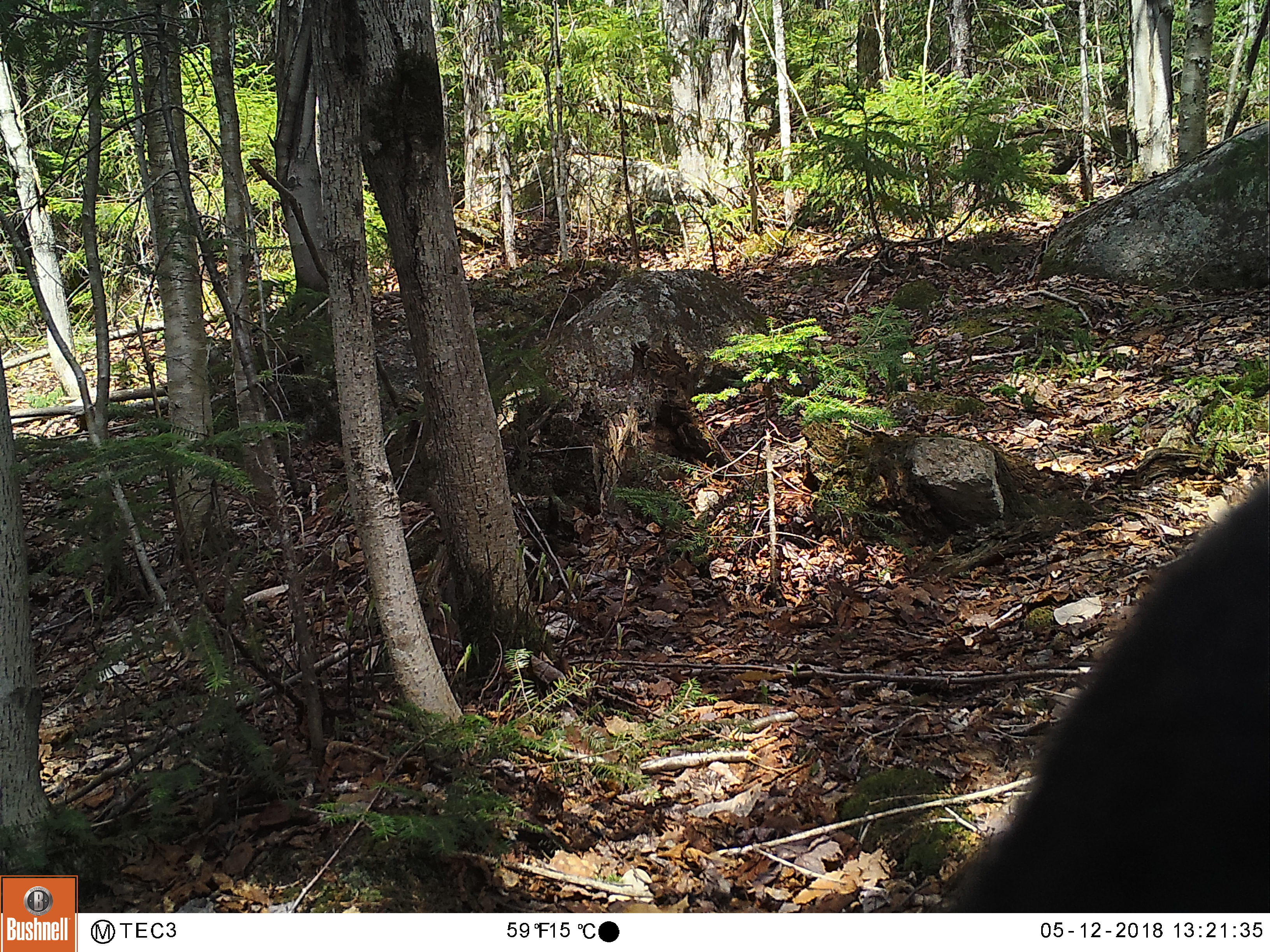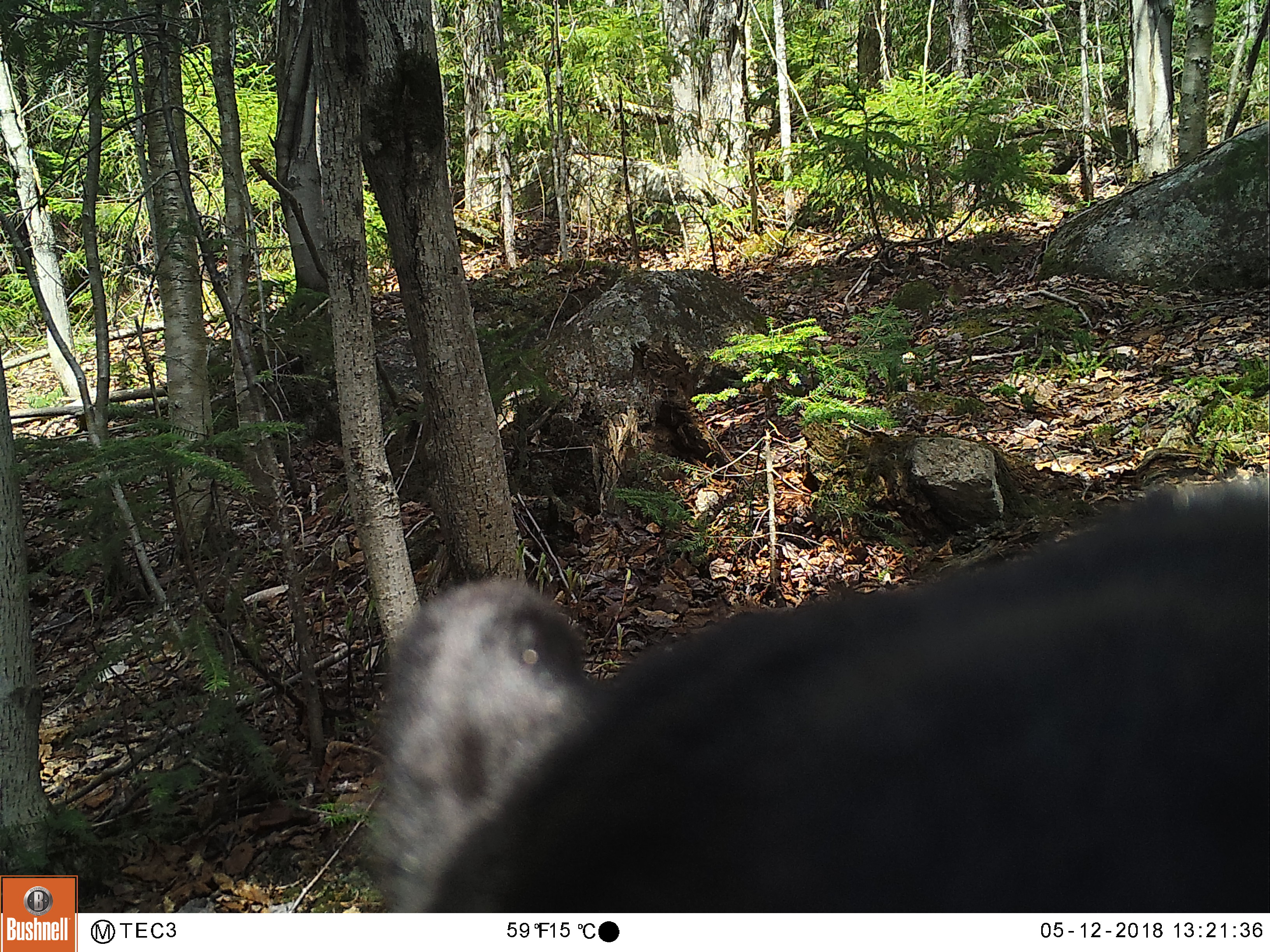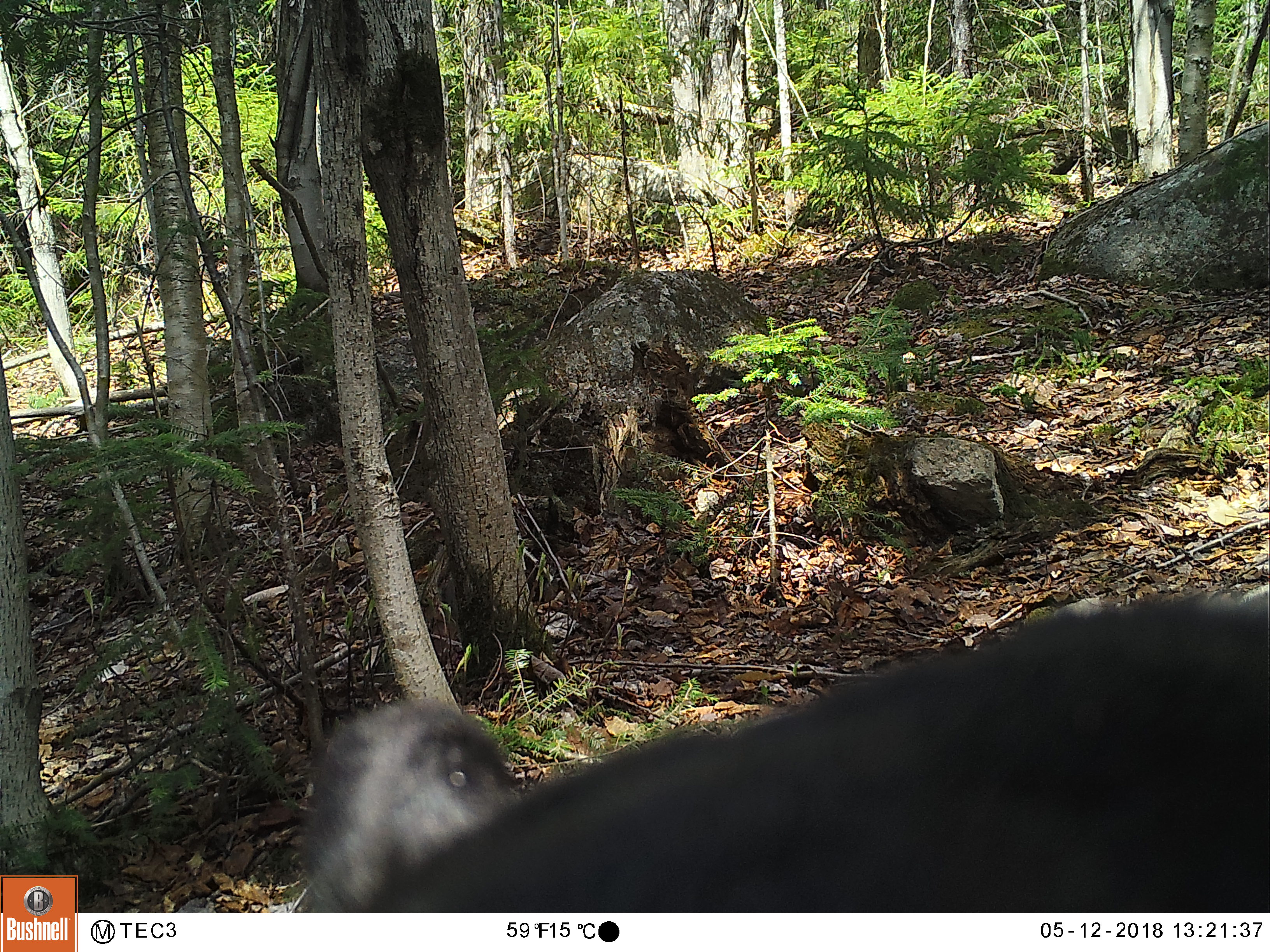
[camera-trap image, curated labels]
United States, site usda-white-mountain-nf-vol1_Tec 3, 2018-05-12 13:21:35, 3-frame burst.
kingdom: Animalia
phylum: Chordata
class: Mammalia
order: Carnivora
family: Ursidae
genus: Ursus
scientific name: Ursus americanus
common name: black bear